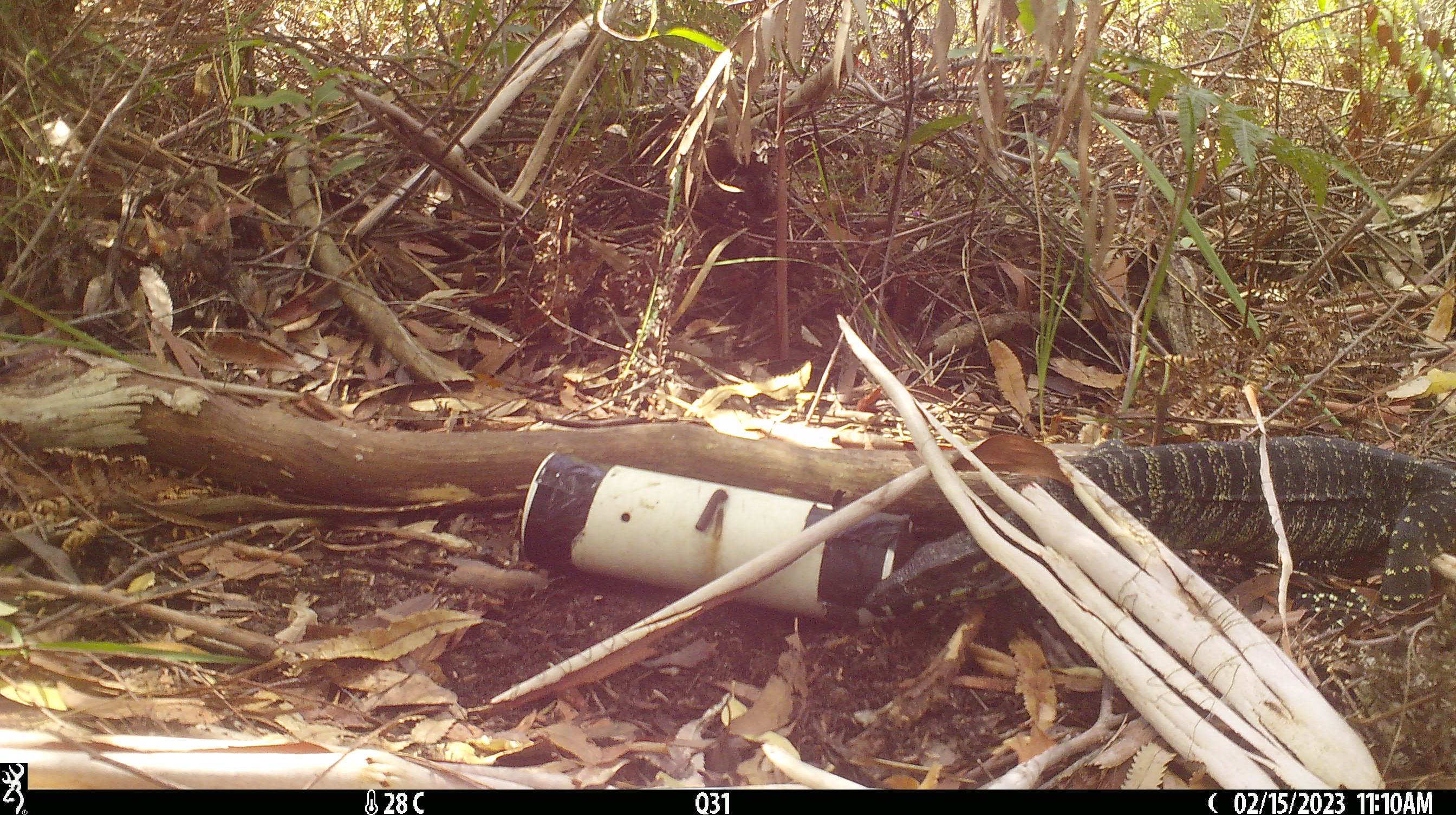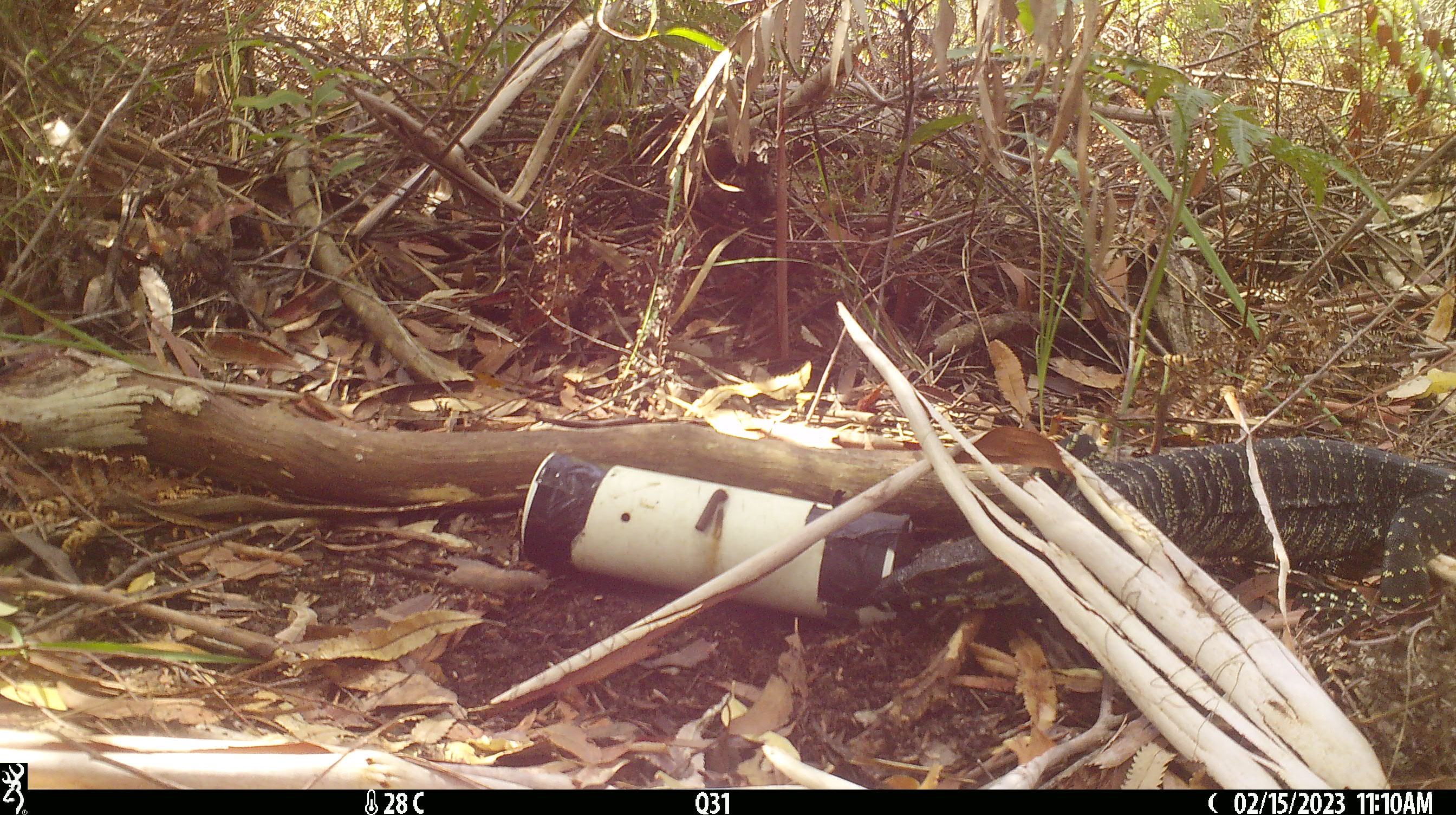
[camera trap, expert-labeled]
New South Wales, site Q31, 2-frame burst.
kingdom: Animalia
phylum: Chordata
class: Reptilia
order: Squamata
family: Varanidae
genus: Varanus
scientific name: Varanus varius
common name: lace monitor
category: goanna